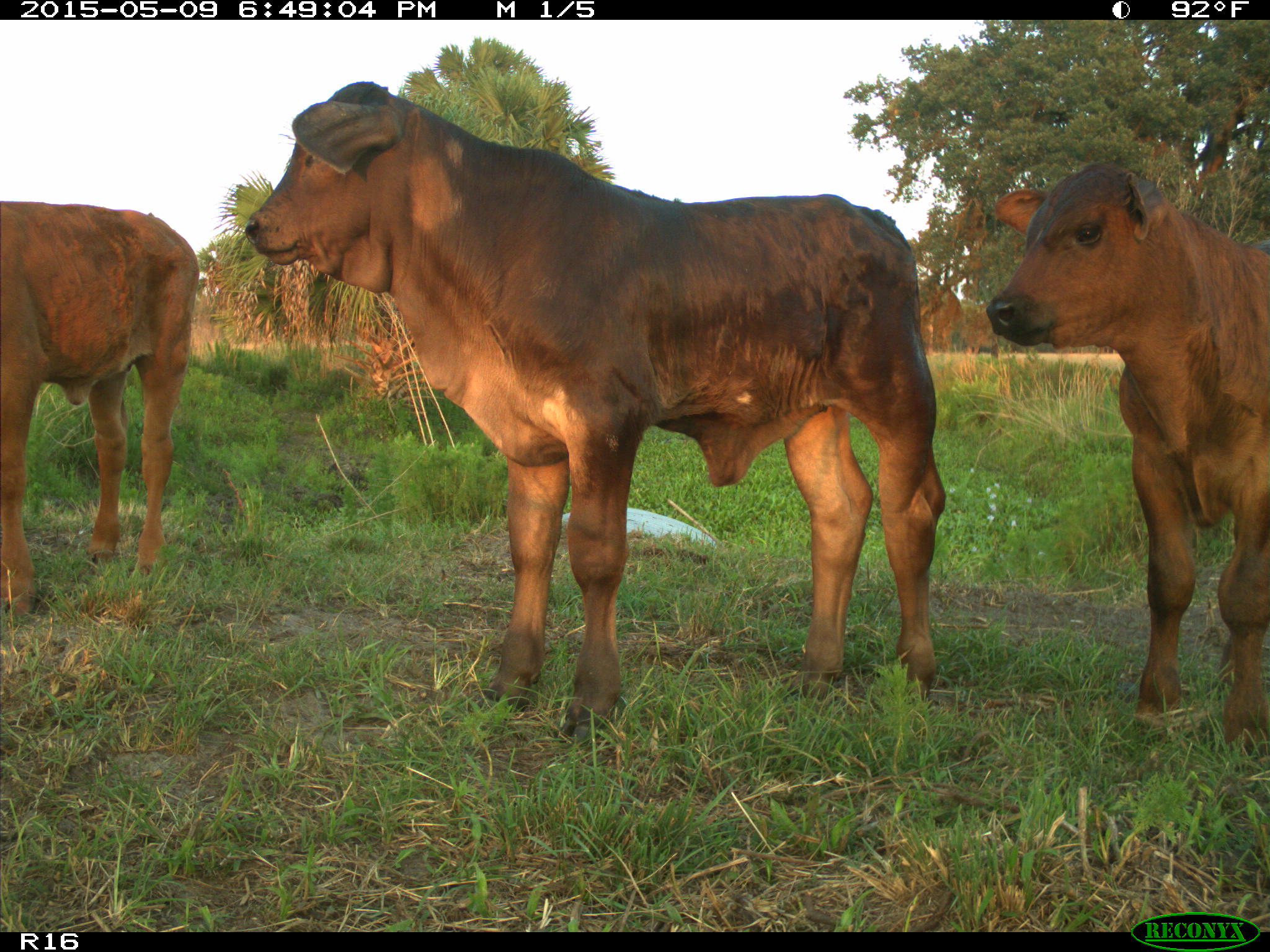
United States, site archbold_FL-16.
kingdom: Animalia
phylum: Chordata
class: Mammalia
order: Artiodactyla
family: Bovidae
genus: Bos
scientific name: Bos taurus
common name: domestic cow